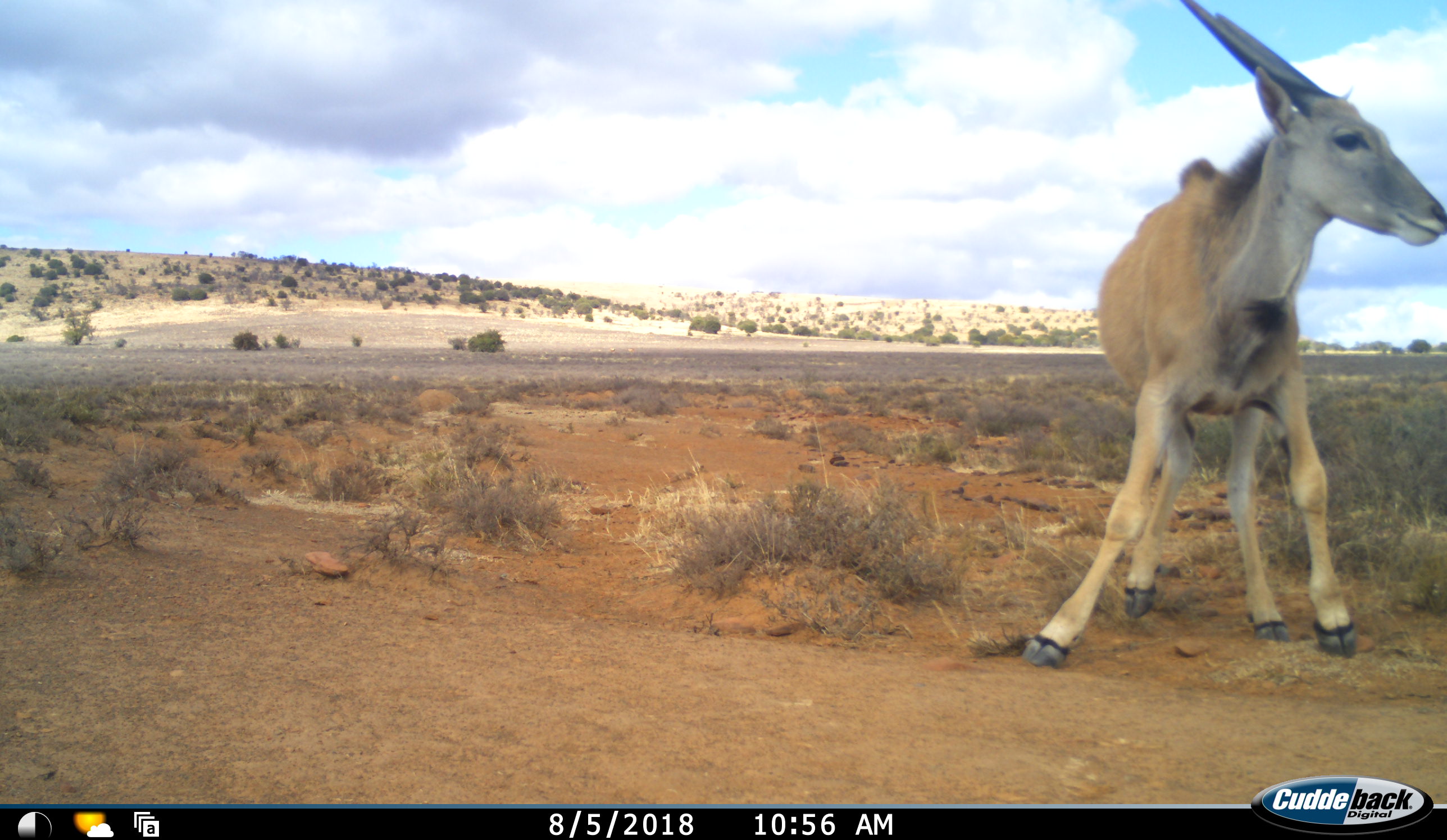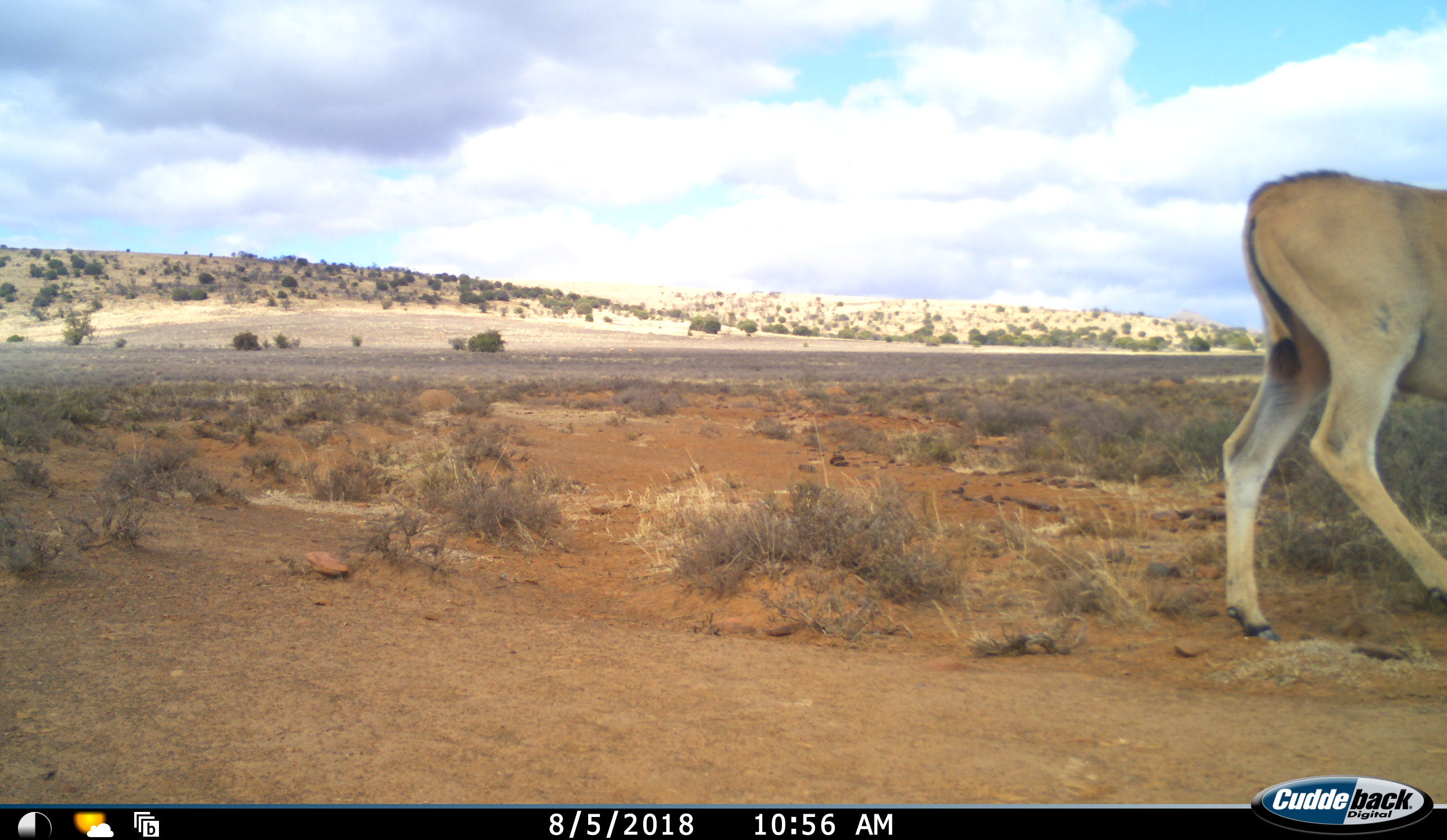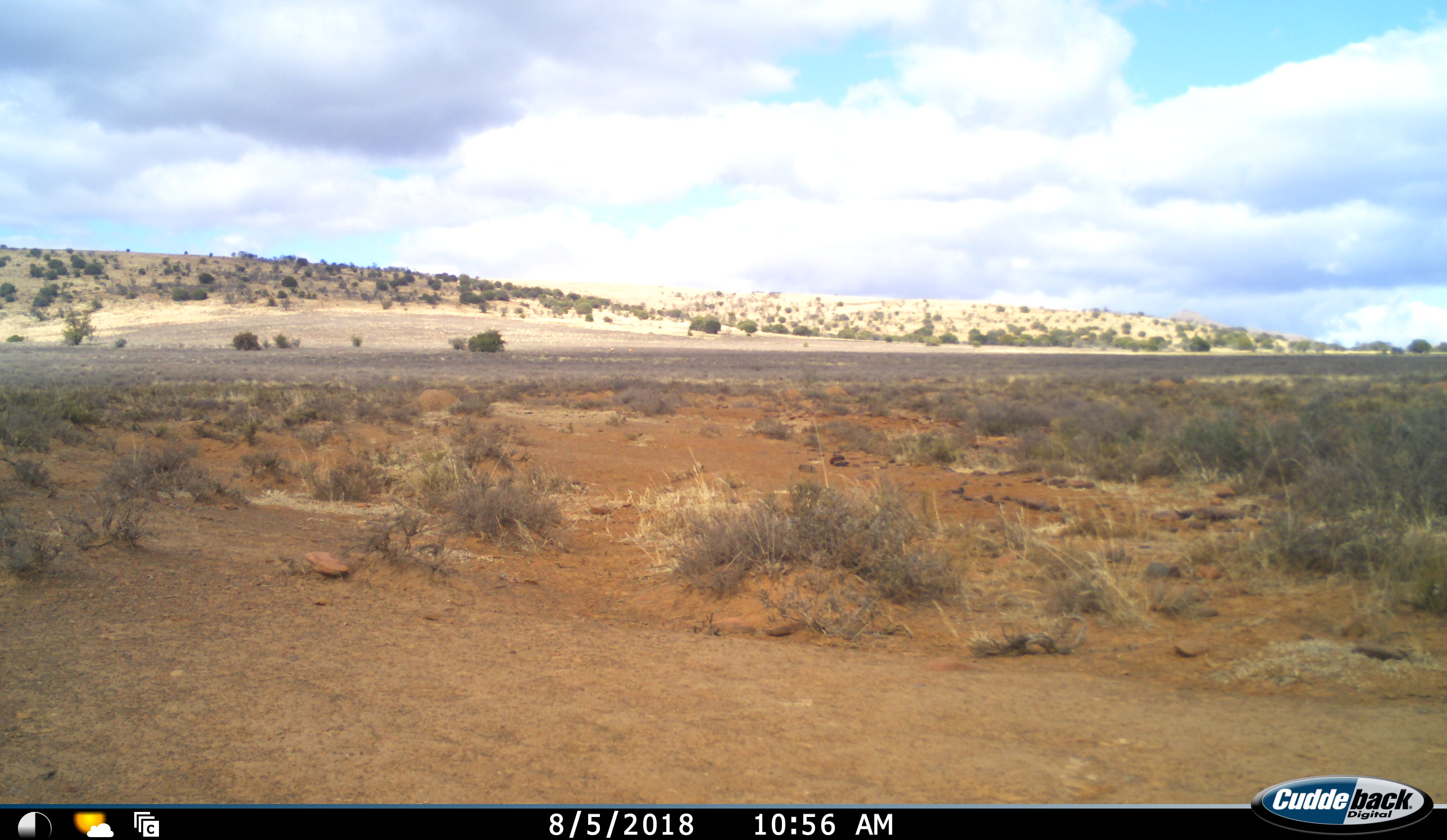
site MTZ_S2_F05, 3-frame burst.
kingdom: Animalia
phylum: Chordata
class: Mammalia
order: Artiodactyla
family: Bovidae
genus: Tragelaphus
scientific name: Tragelaphus oryx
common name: eland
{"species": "eland (Tragelaphus oryx)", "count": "1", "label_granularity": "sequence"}